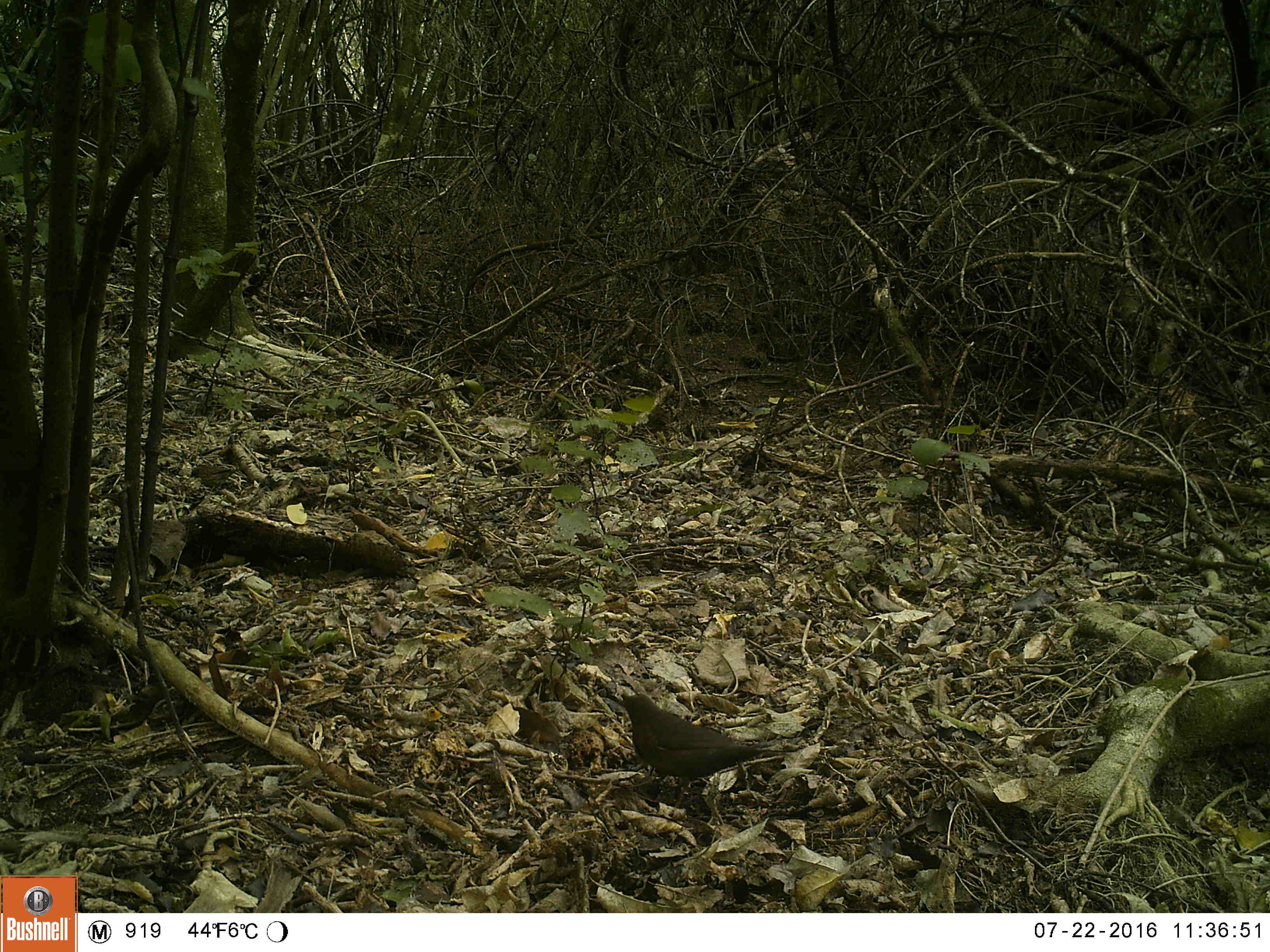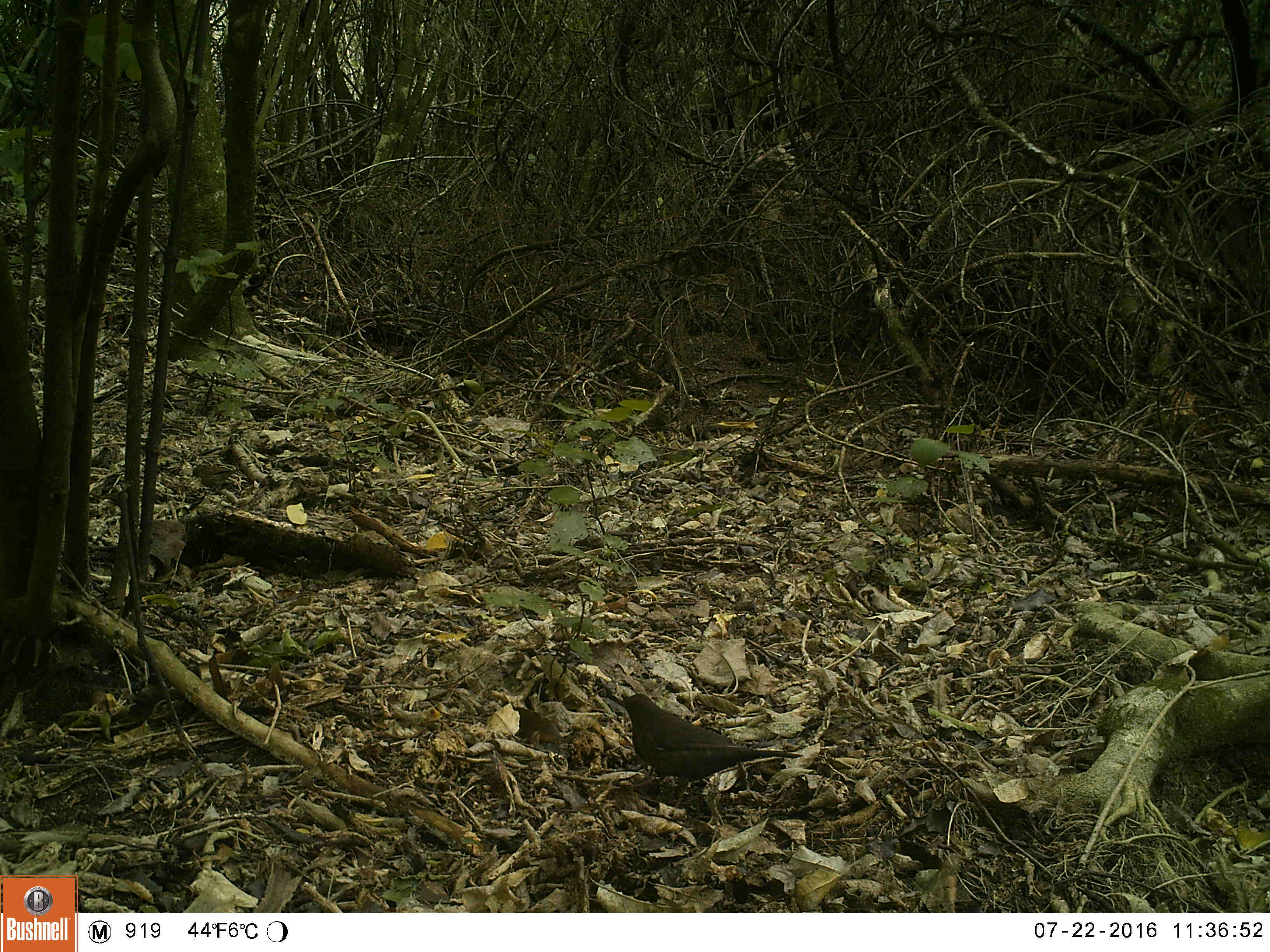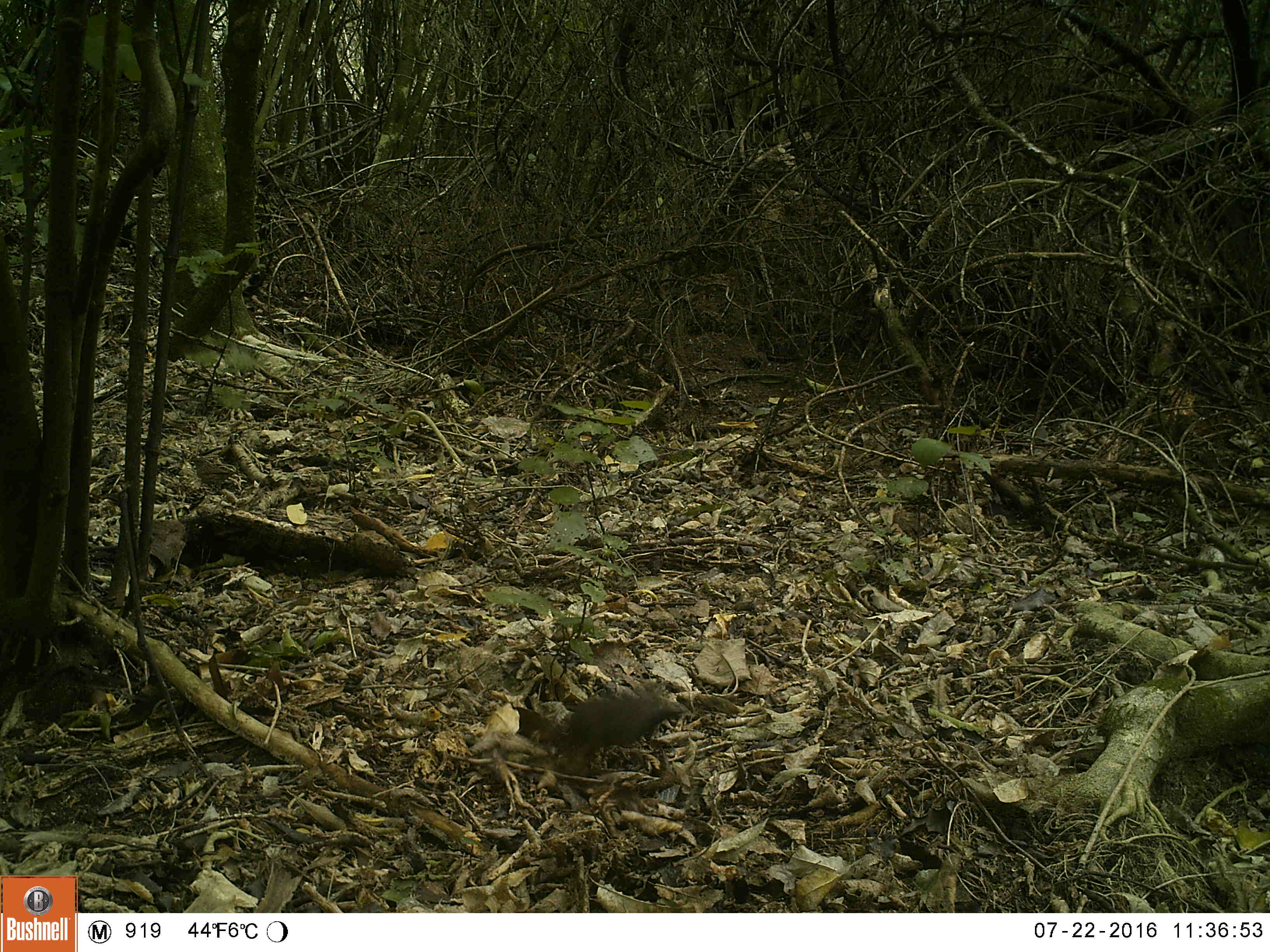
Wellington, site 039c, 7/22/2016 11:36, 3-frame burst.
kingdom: Animalia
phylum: Chordata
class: Aves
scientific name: Aves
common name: bird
Bird (Aves).